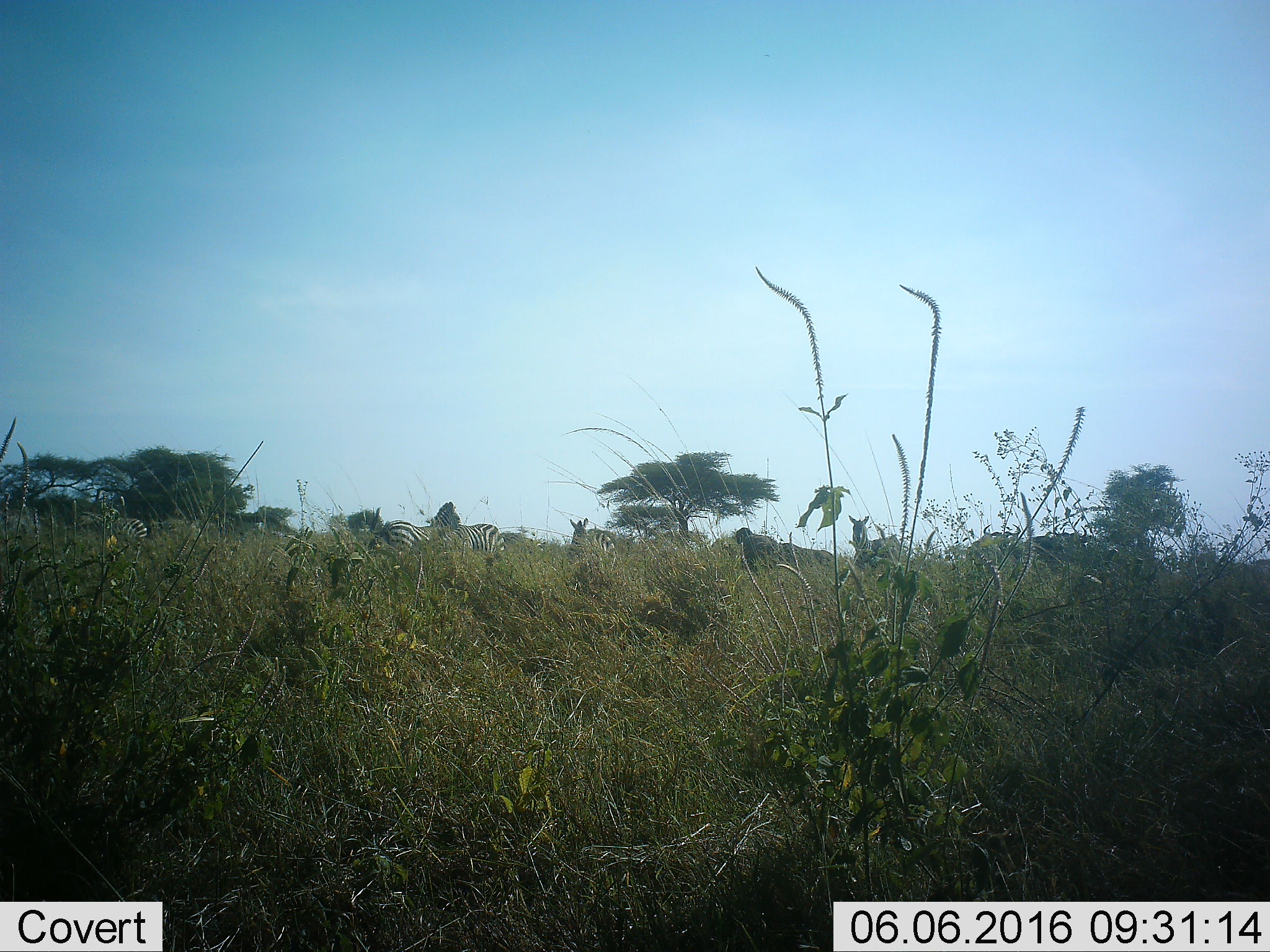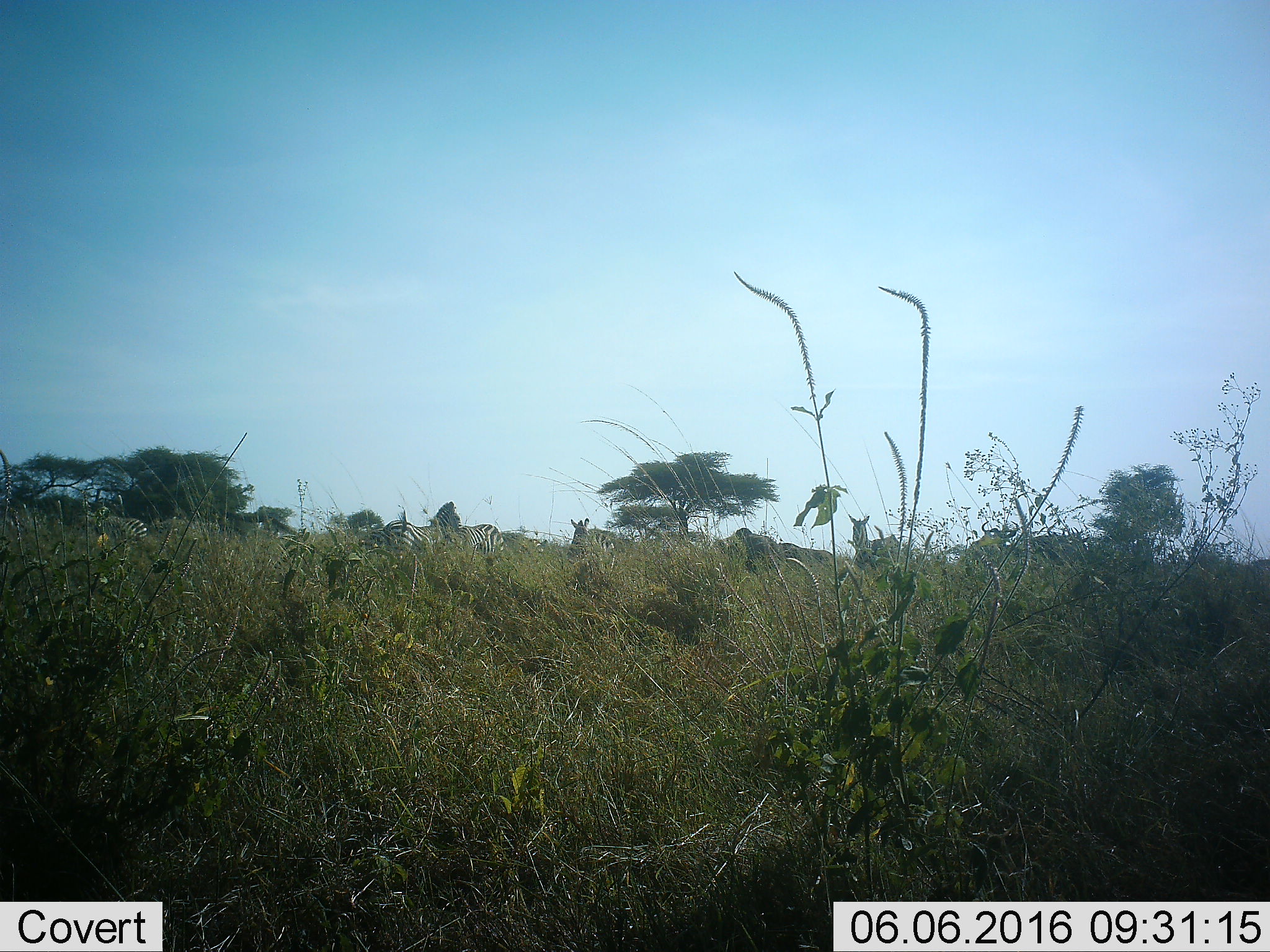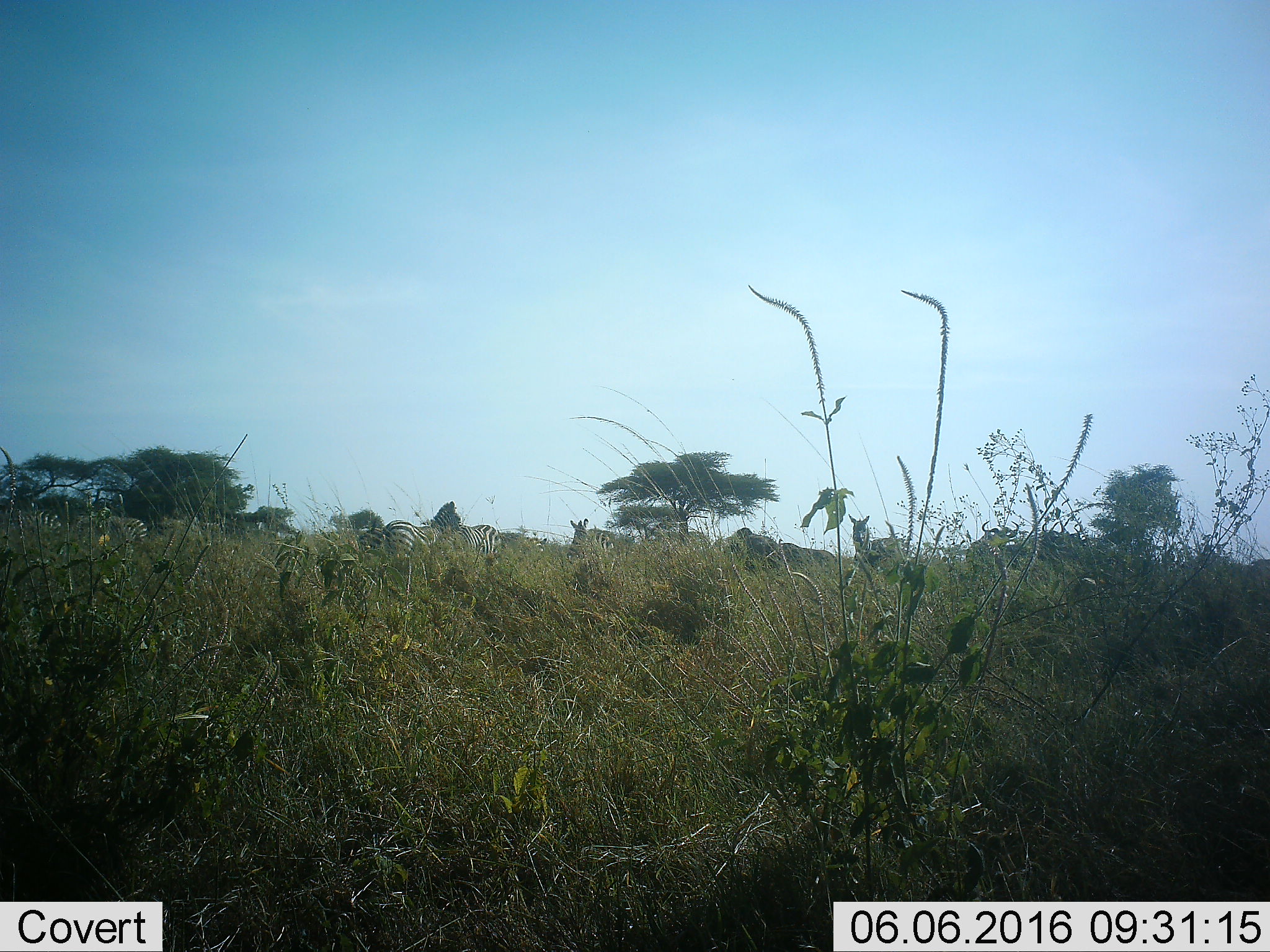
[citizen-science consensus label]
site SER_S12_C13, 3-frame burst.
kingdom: Animalia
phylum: Chordata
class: Mammalia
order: Artiodactyla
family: Bovidae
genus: Connochaetes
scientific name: Connochaetes taurinus taurinus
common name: blue wildebeest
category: wildebeestblue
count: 4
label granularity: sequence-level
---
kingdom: Animalia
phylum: Chordata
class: Mammalia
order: Perissodactyla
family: Equidae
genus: Equus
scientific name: Equus quagga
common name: plains zebra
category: zebraplains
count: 5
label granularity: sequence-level